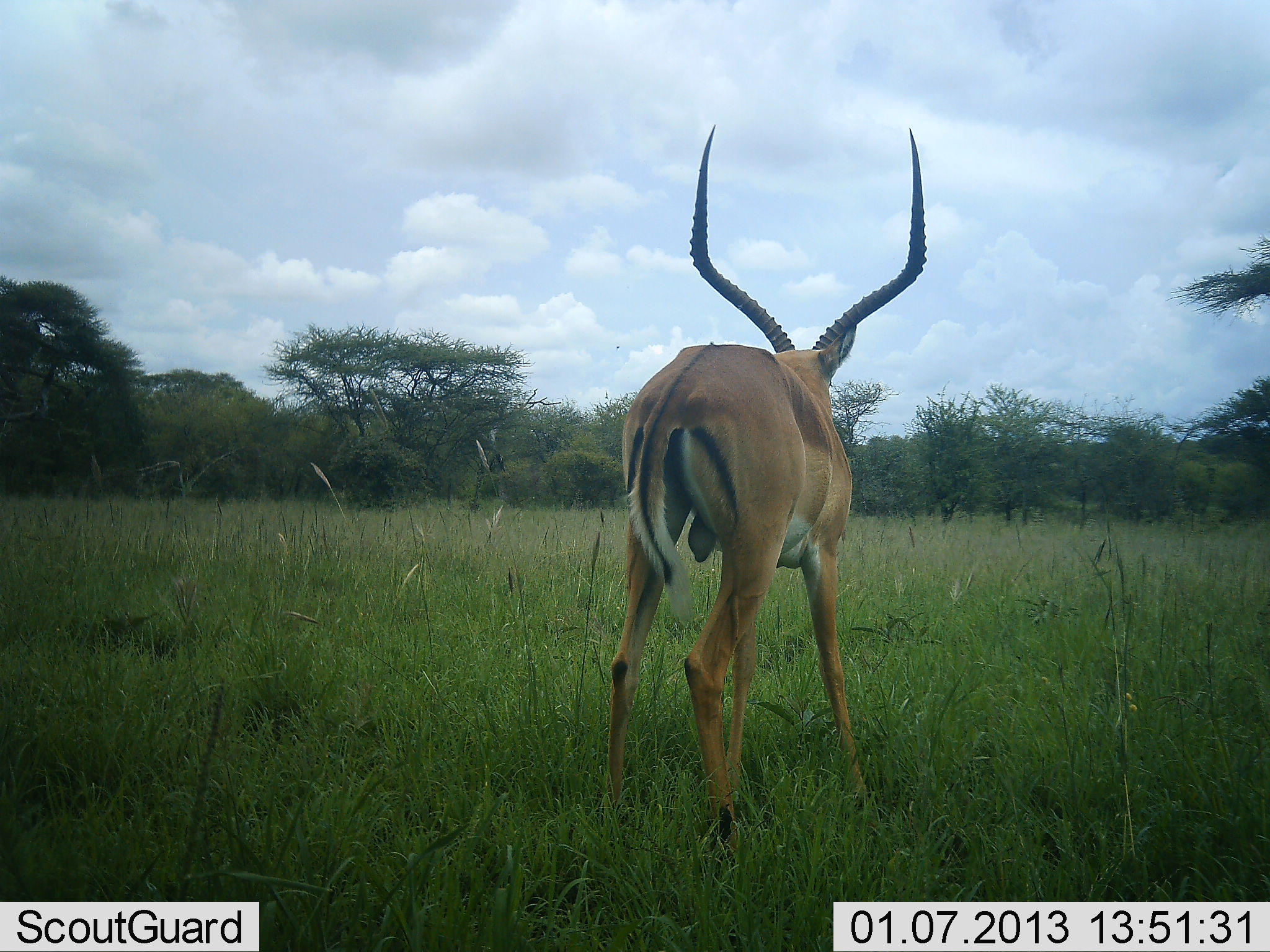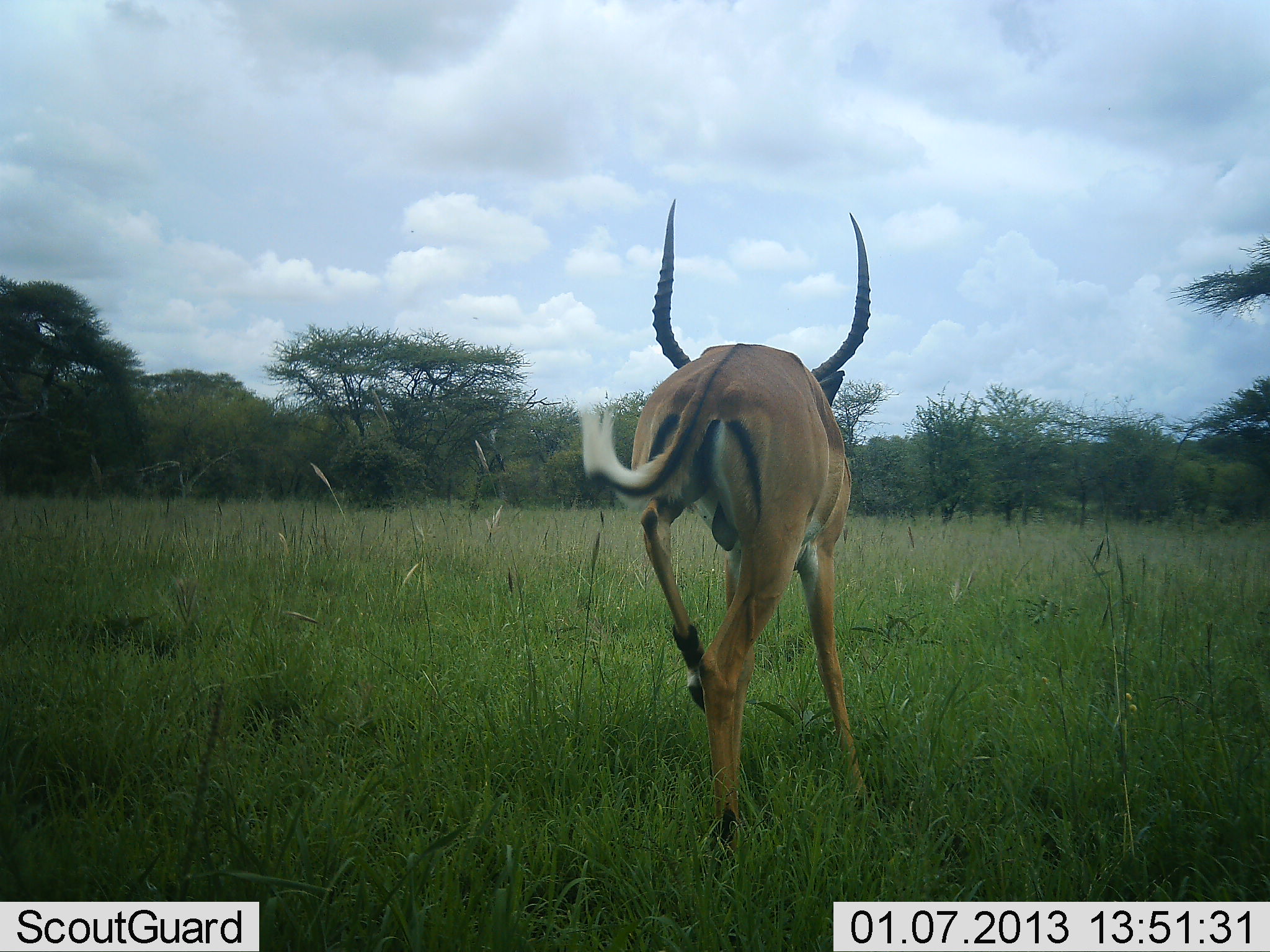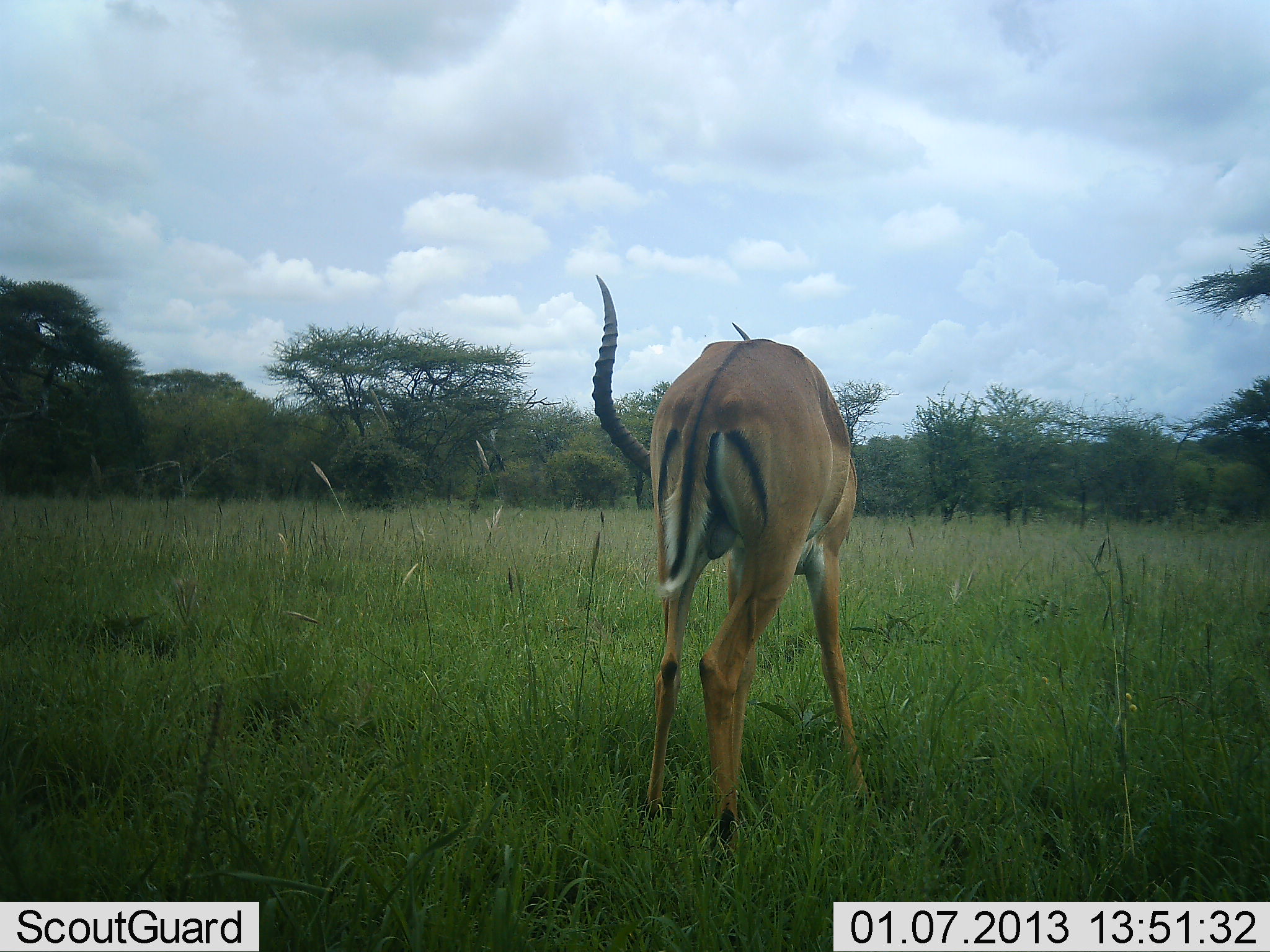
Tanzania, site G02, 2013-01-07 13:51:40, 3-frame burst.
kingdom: Animalia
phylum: Chordata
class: Mammalia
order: Artiodactyla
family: Bovidae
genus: Aepyceros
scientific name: Aepyceros melampus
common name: impala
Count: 1.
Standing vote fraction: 89%.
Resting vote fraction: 0%.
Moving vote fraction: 14%.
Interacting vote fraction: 3%.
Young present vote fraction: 0%.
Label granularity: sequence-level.